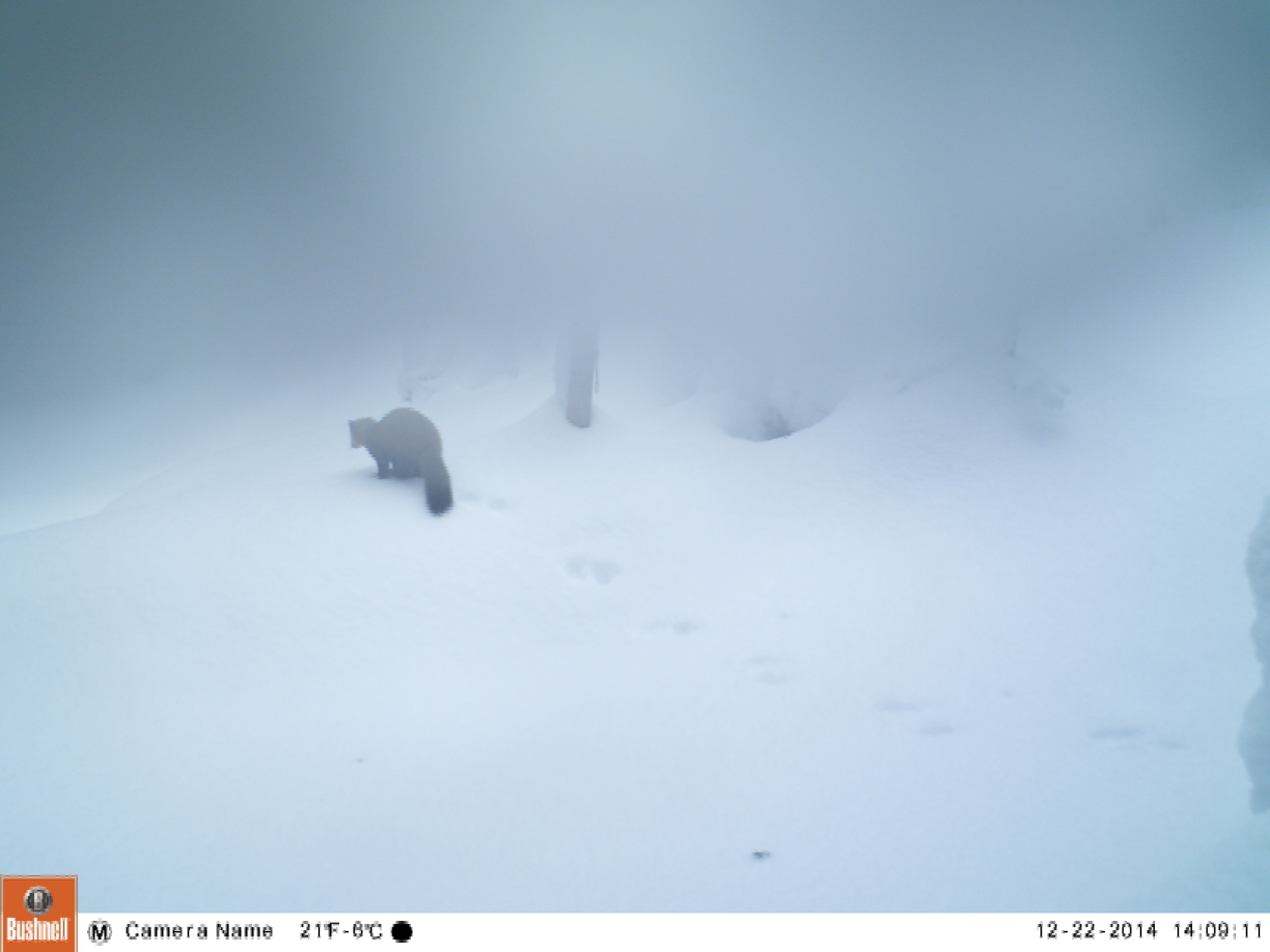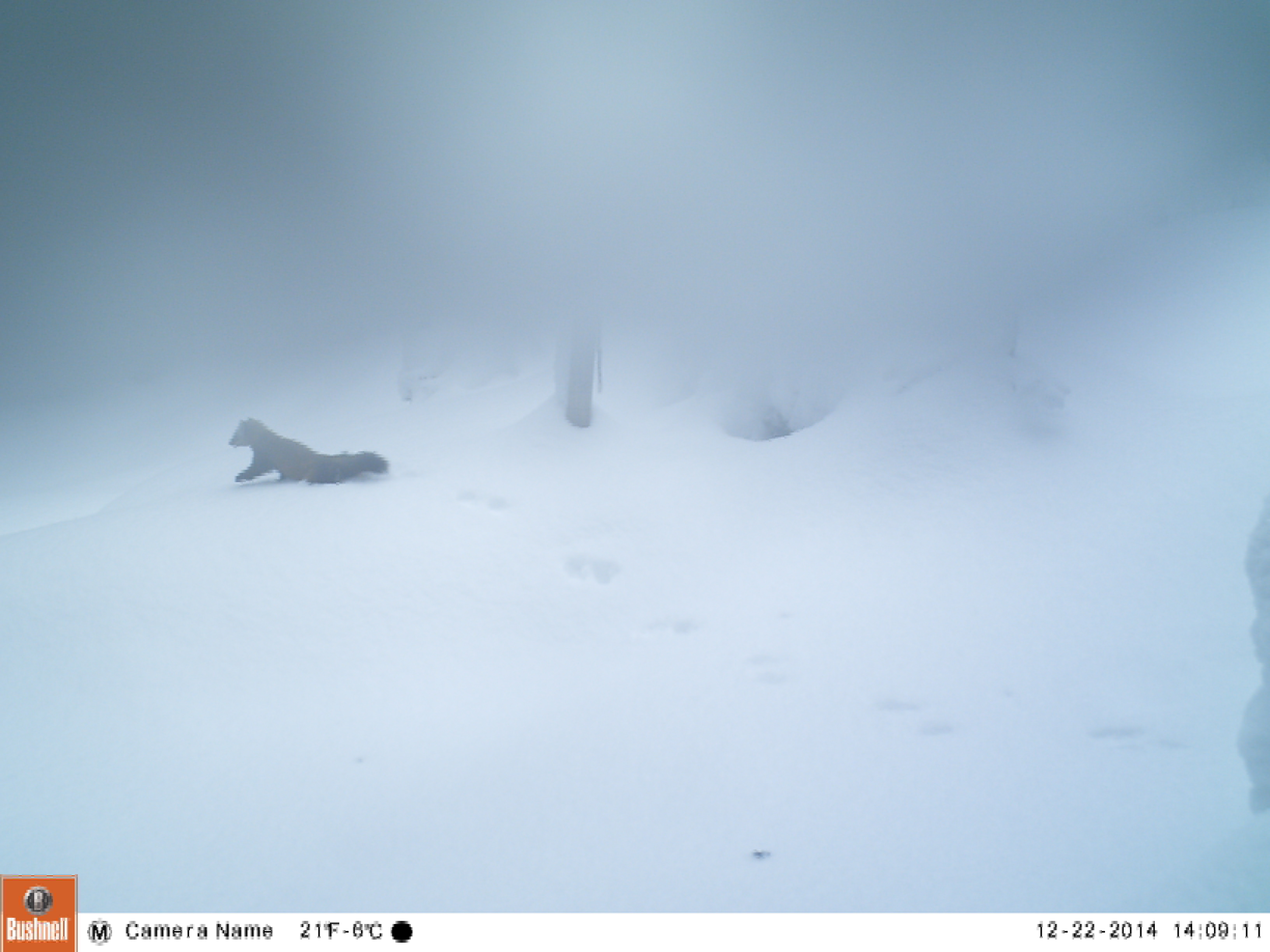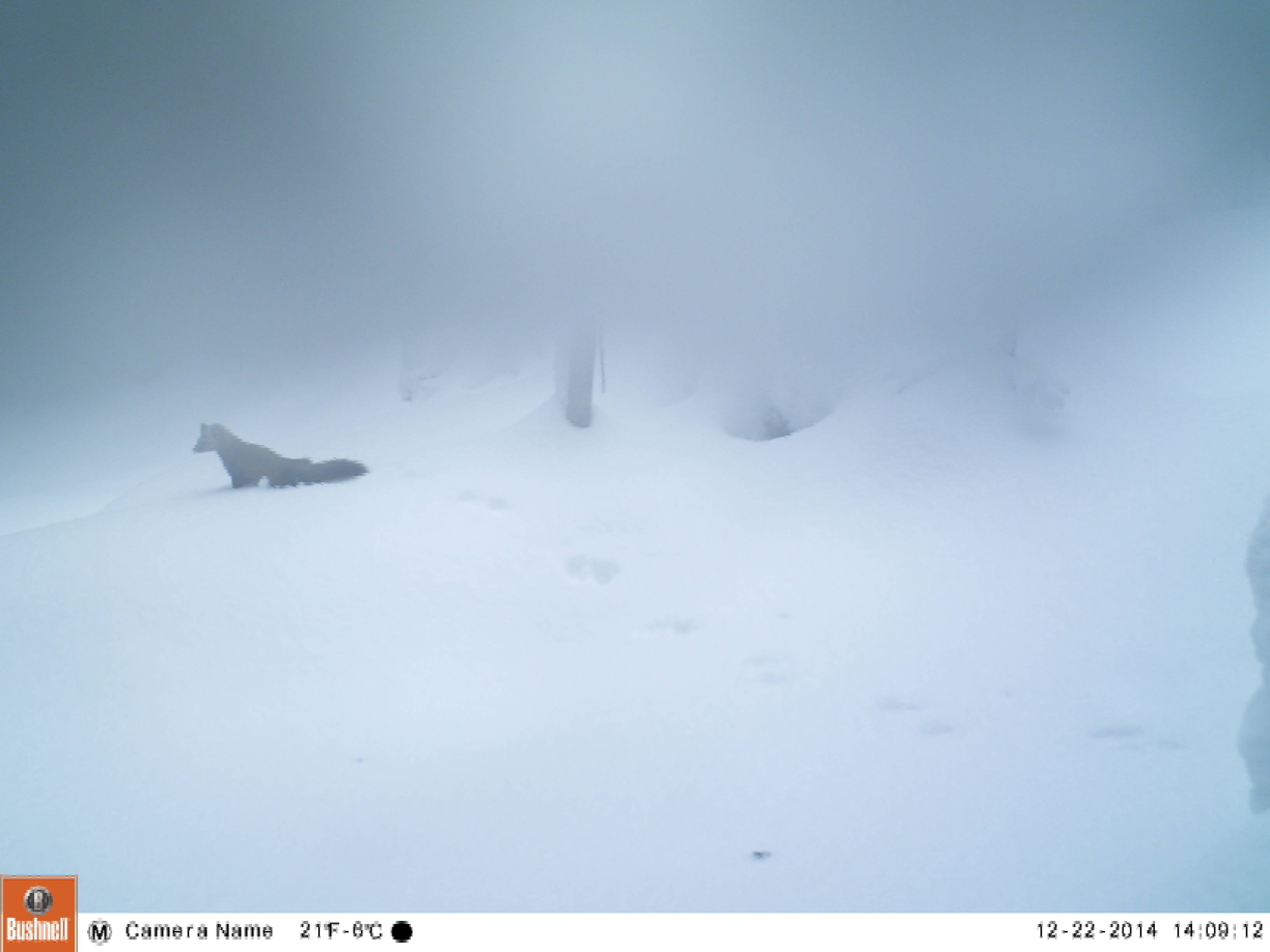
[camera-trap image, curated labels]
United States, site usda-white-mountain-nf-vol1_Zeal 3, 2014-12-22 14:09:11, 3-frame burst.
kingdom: Animalia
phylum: Chordata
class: Mammalia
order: Carnivora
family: Mustelidae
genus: Martes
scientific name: Martes americana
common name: american marten